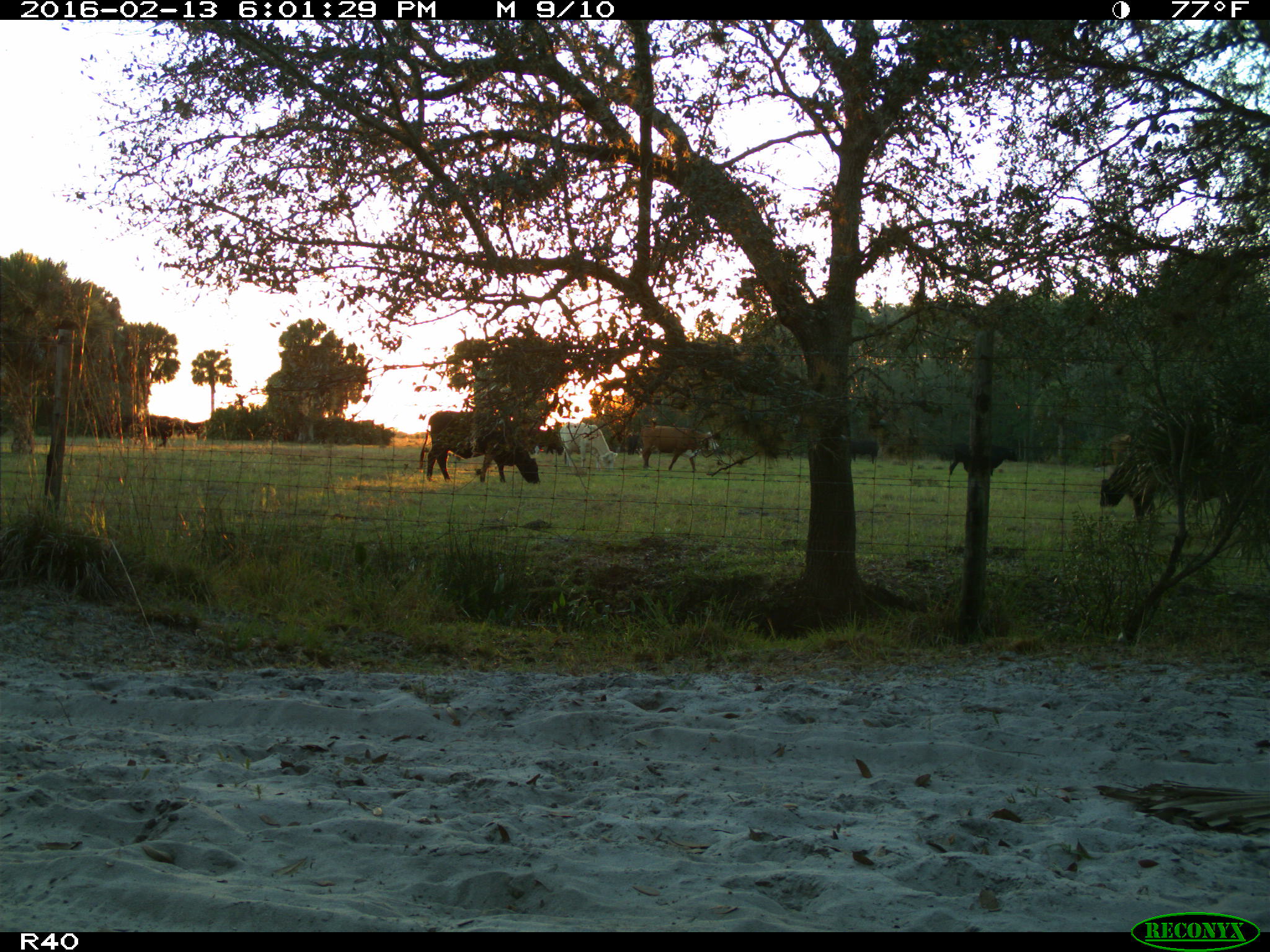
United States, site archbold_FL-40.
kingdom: Animalia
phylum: Chordata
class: Mammalia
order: Artiodactyla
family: Bovidae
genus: Bos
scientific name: Bos taurus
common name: domestic cow